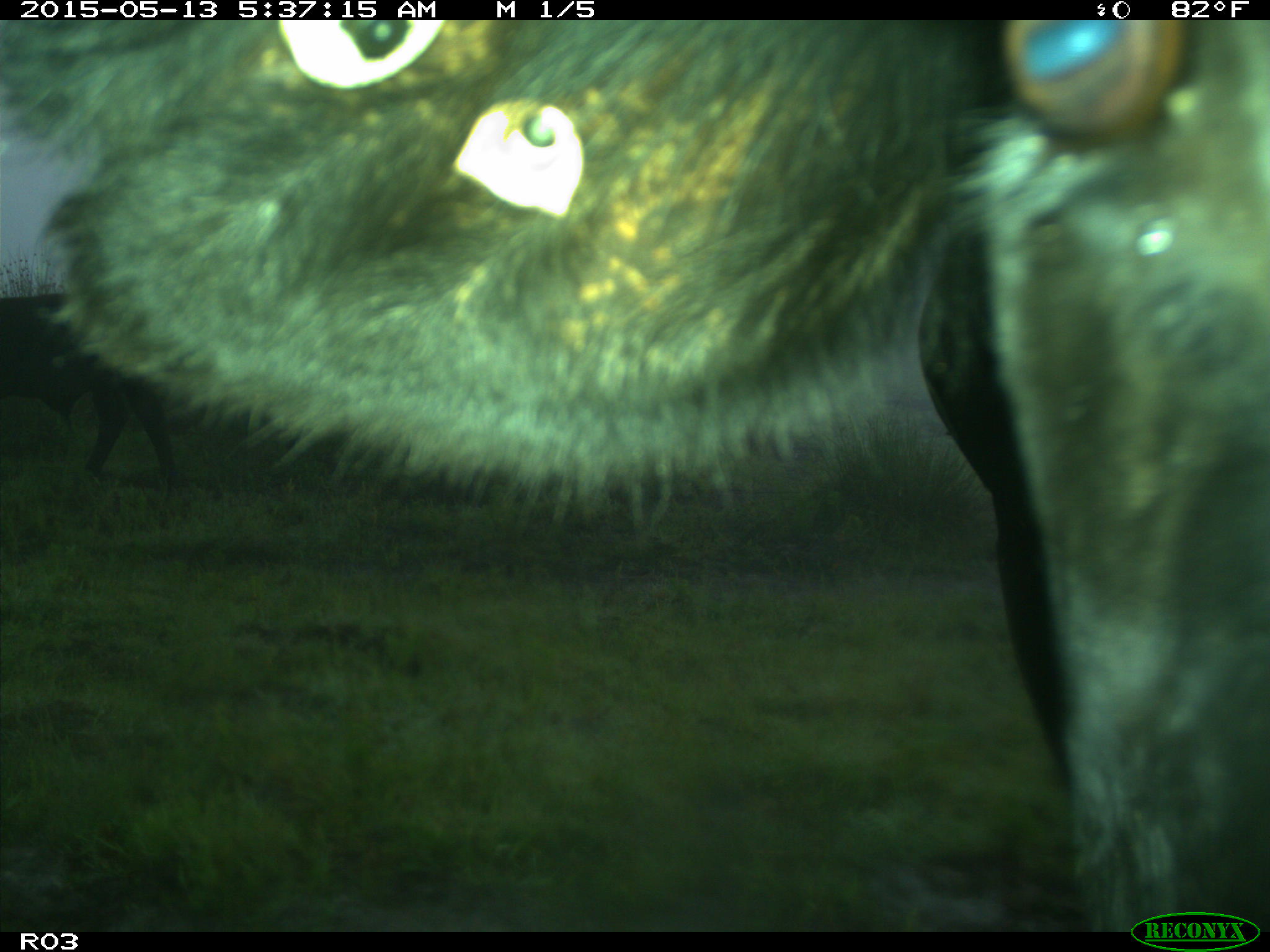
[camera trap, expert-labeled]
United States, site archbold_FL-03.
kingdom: Animalia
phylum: Chordata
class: Mammalia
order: Artiodactyla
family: Bovidae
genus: Bos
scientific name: Bos taurus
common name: domestic cow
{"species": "Bos taurus (domestic cow)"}